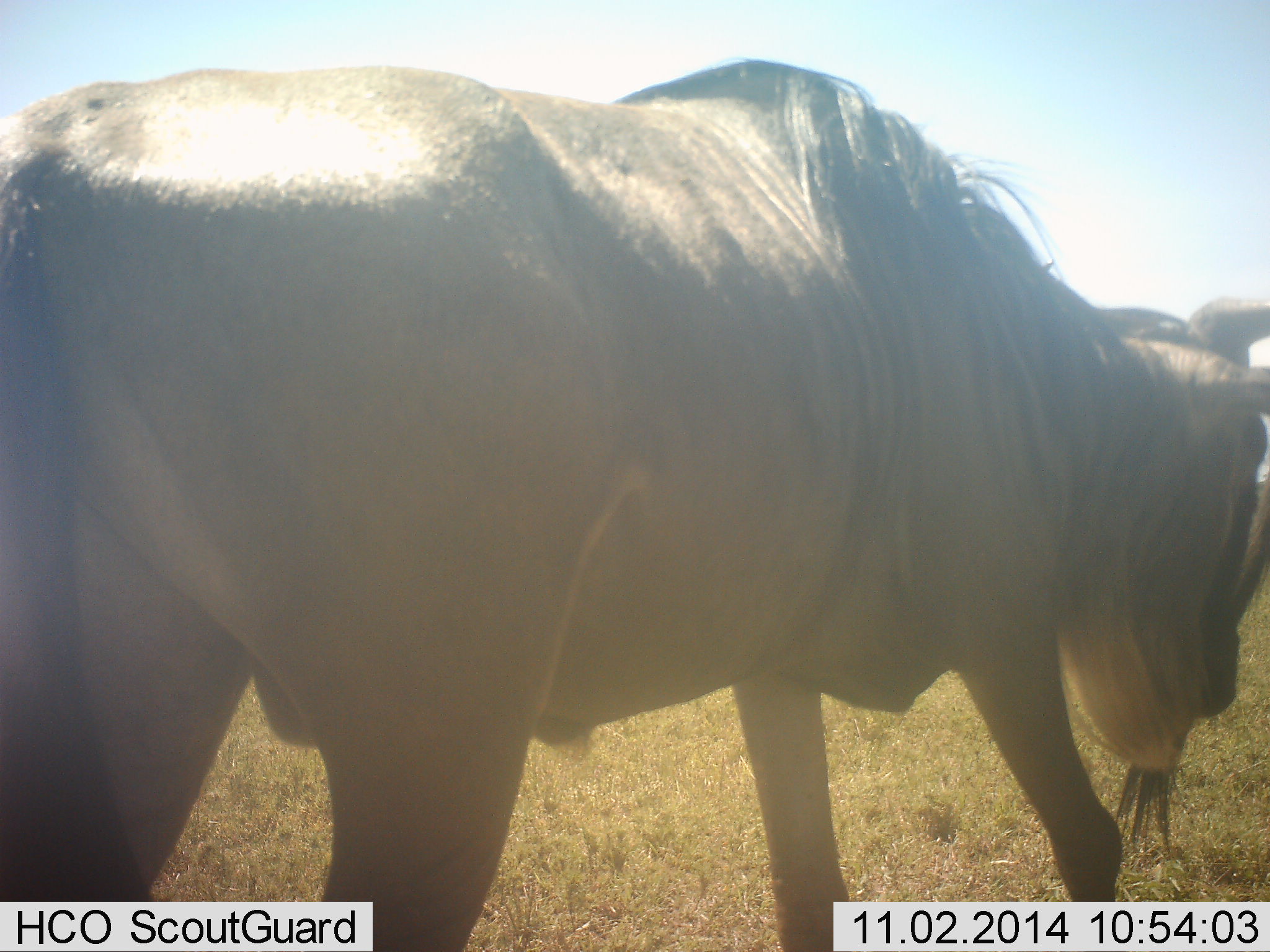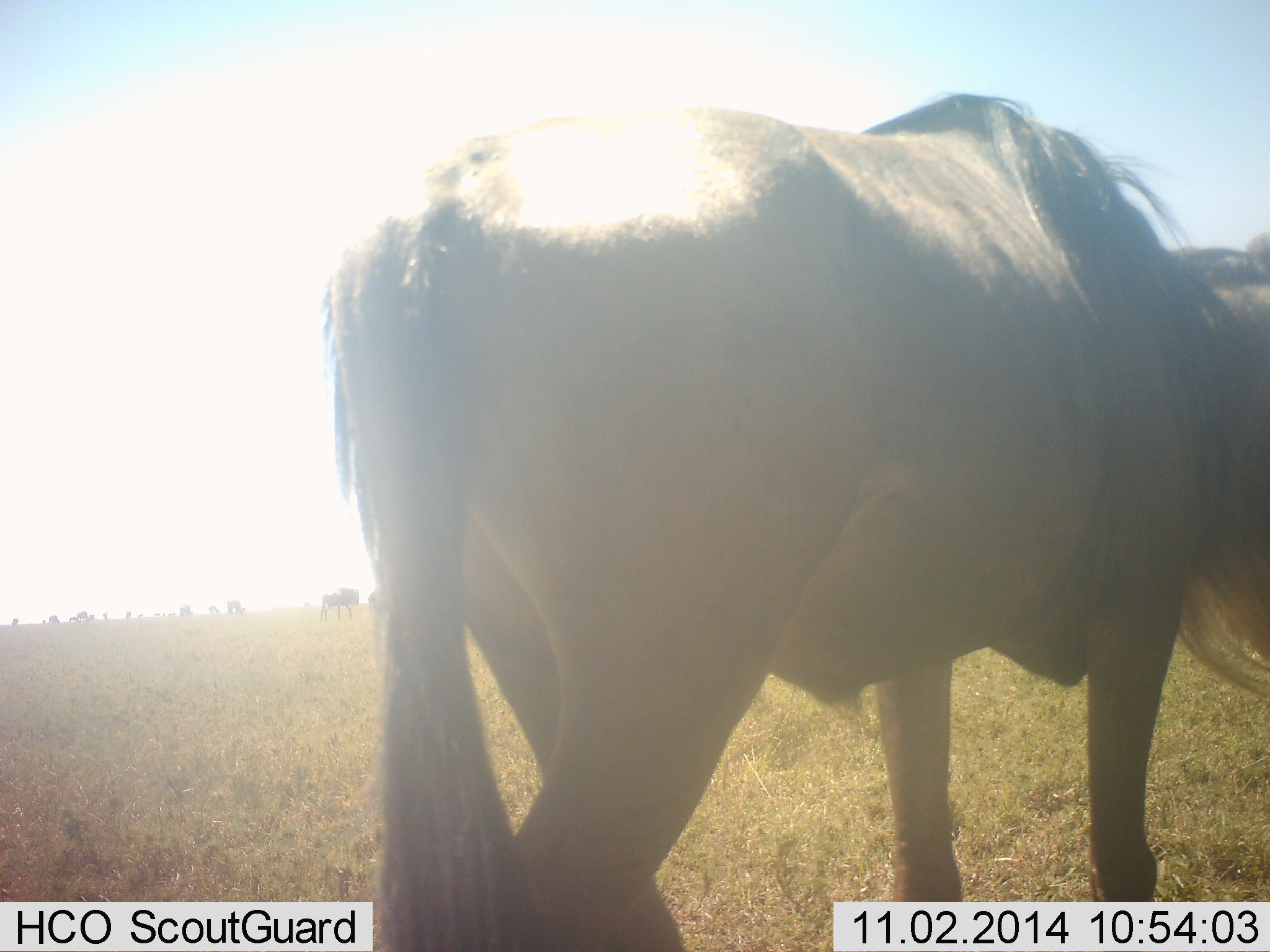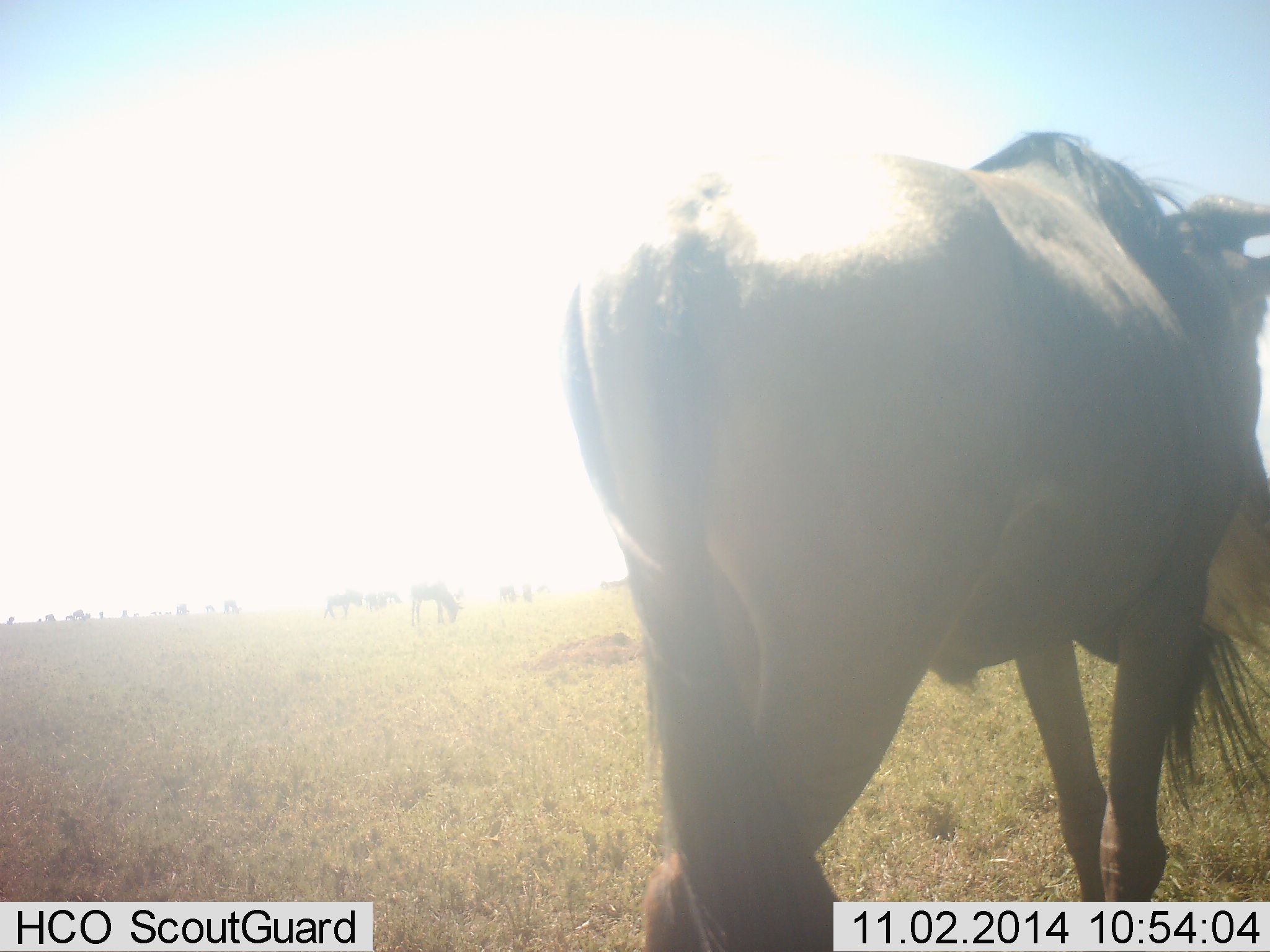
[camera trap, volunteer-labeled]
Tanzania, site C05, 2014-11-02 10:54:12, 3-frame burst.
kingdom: Animalia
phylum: Chordata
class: Mammalia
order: Artiodactyla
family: Bovidae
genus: Connochaetes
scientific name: Connochaetes taurinus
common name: blue wildebeest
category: wildebeest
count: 11-50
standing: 30%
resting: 10%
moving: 70%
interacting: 0%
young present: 0%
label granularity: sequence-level